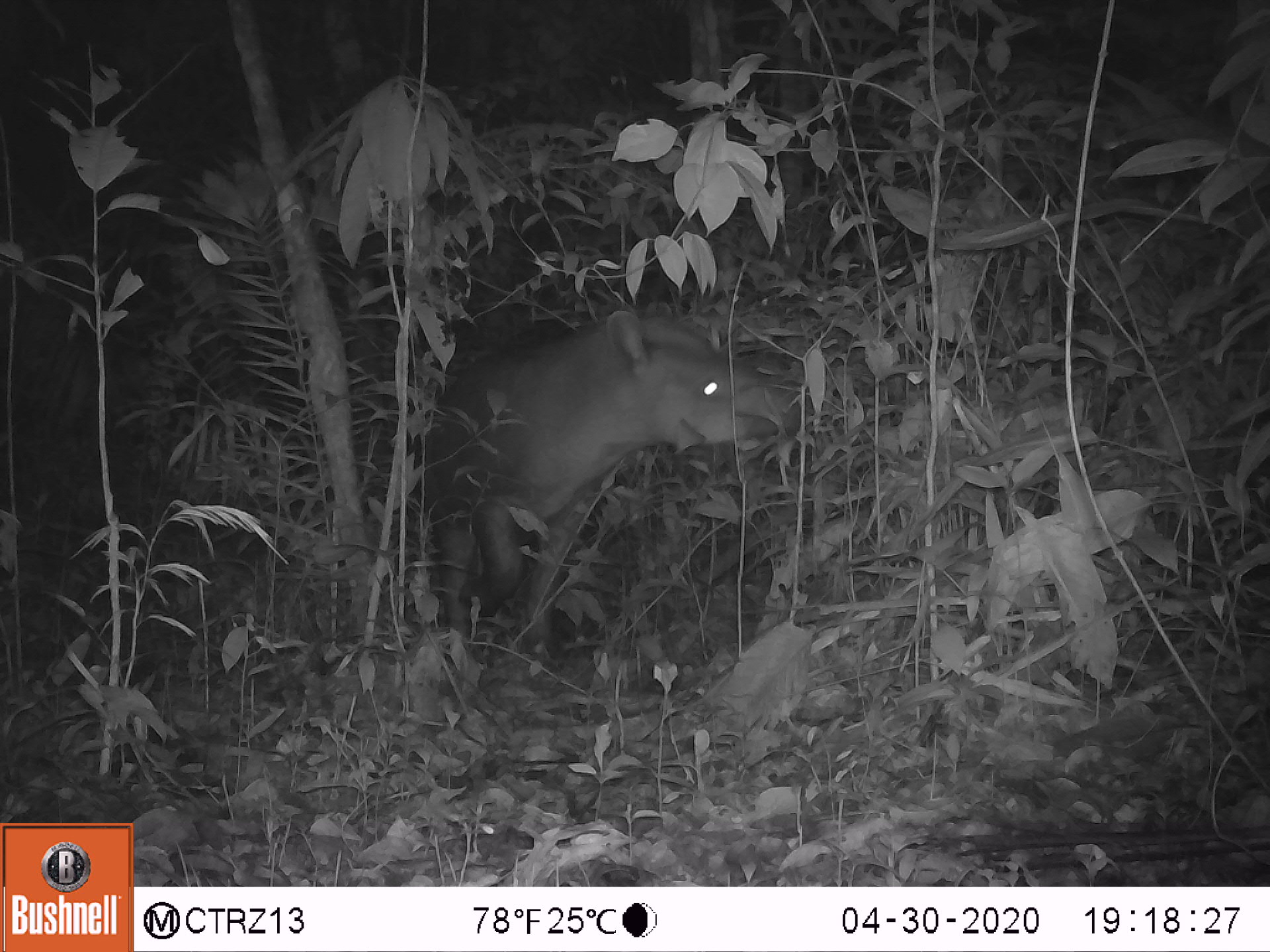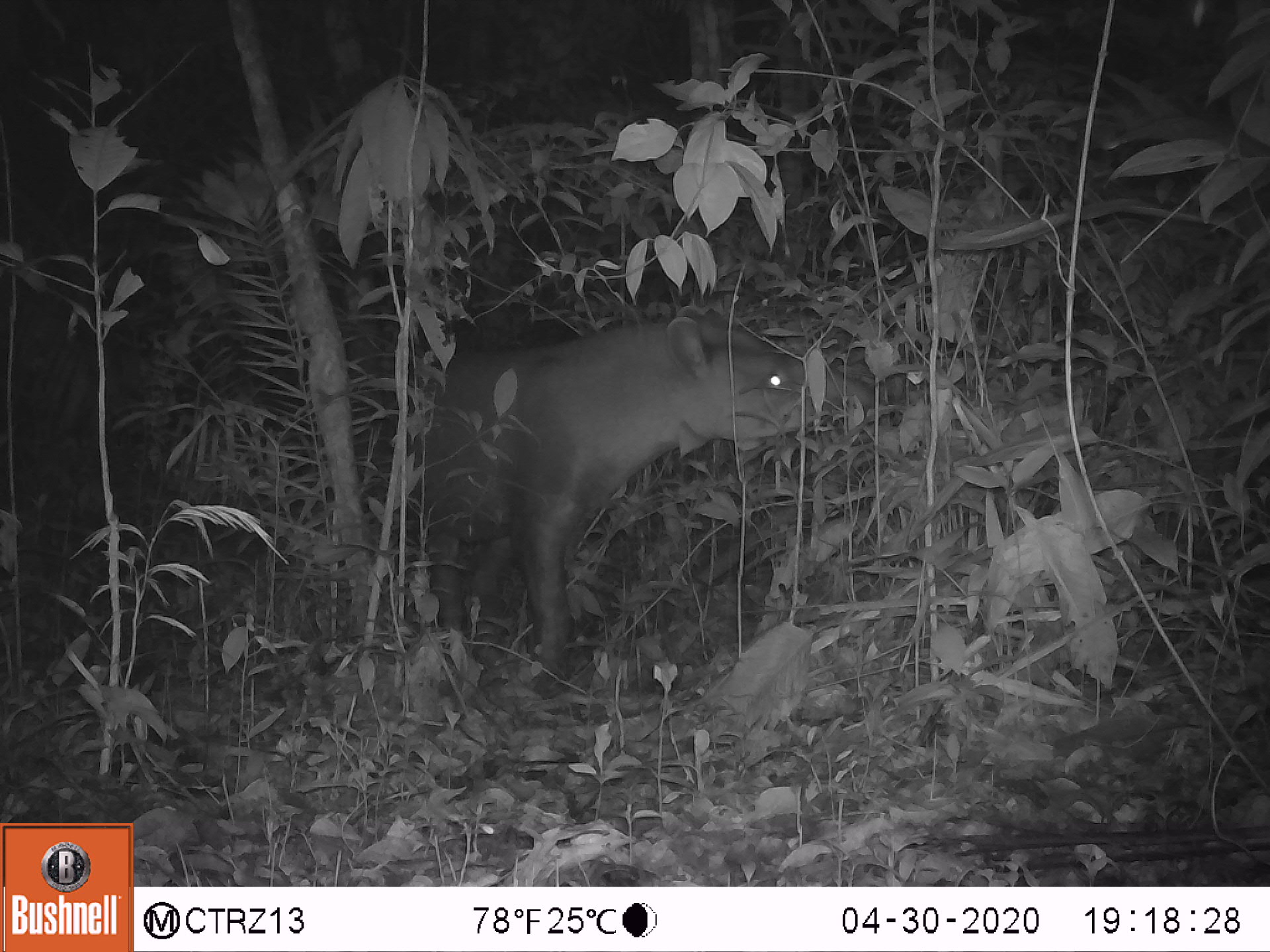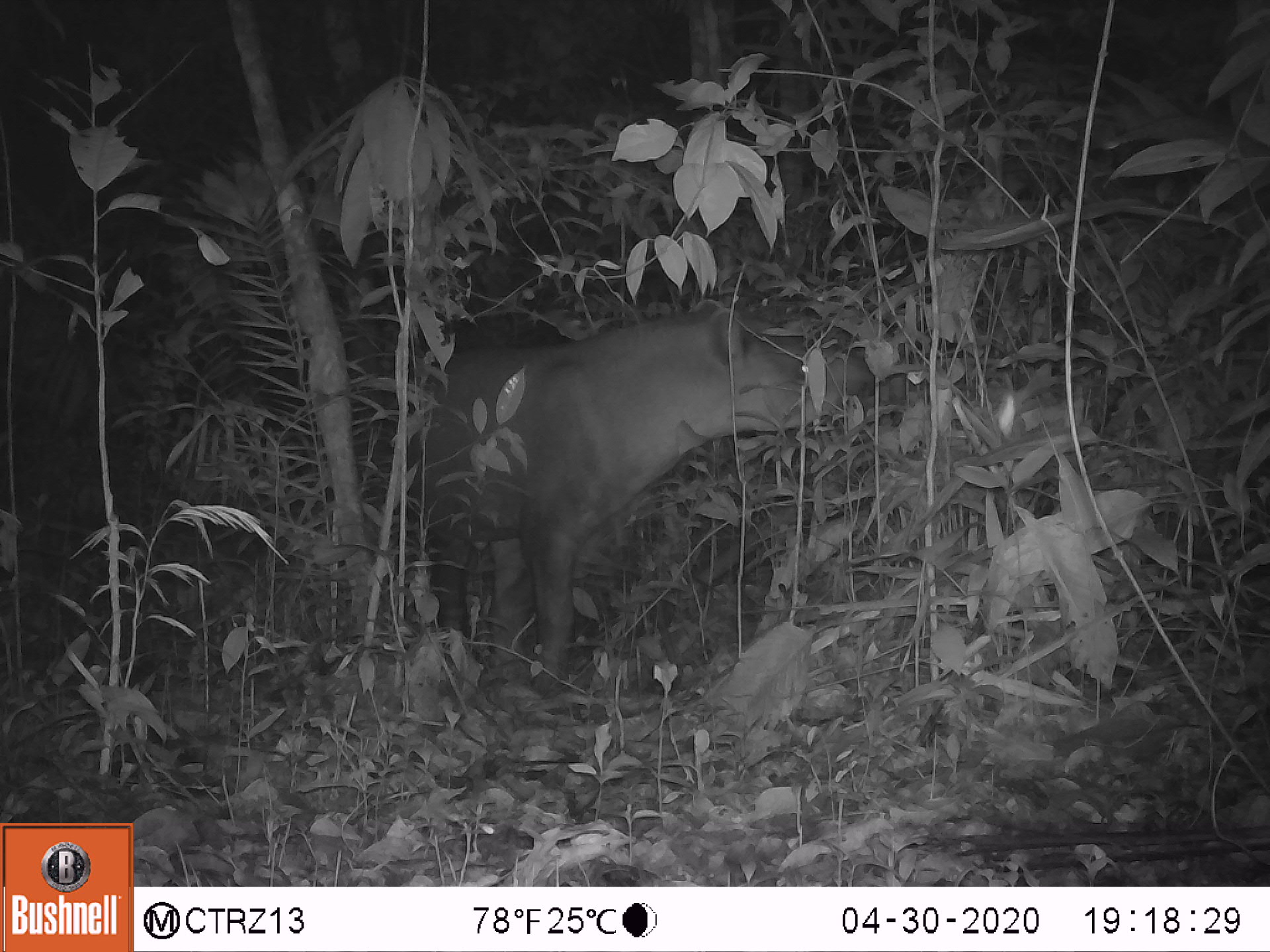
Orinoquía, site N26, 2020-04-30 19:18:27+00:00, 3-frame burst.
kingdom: Animalia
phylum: Chordata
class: Mammalia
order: Perissodactyla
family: Tapiridae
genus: Tapirus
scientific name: Tapirus terrestris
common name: lowland tapir